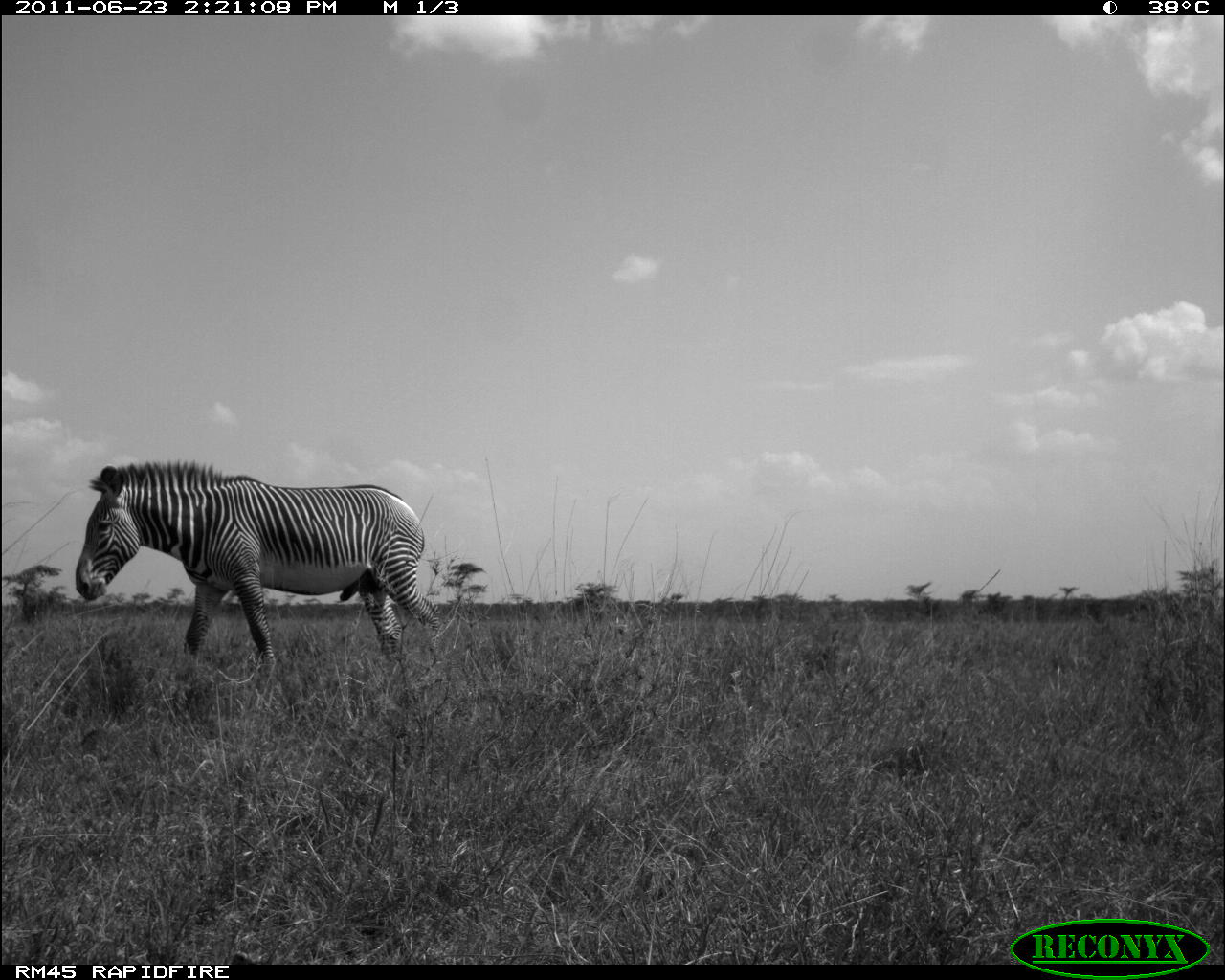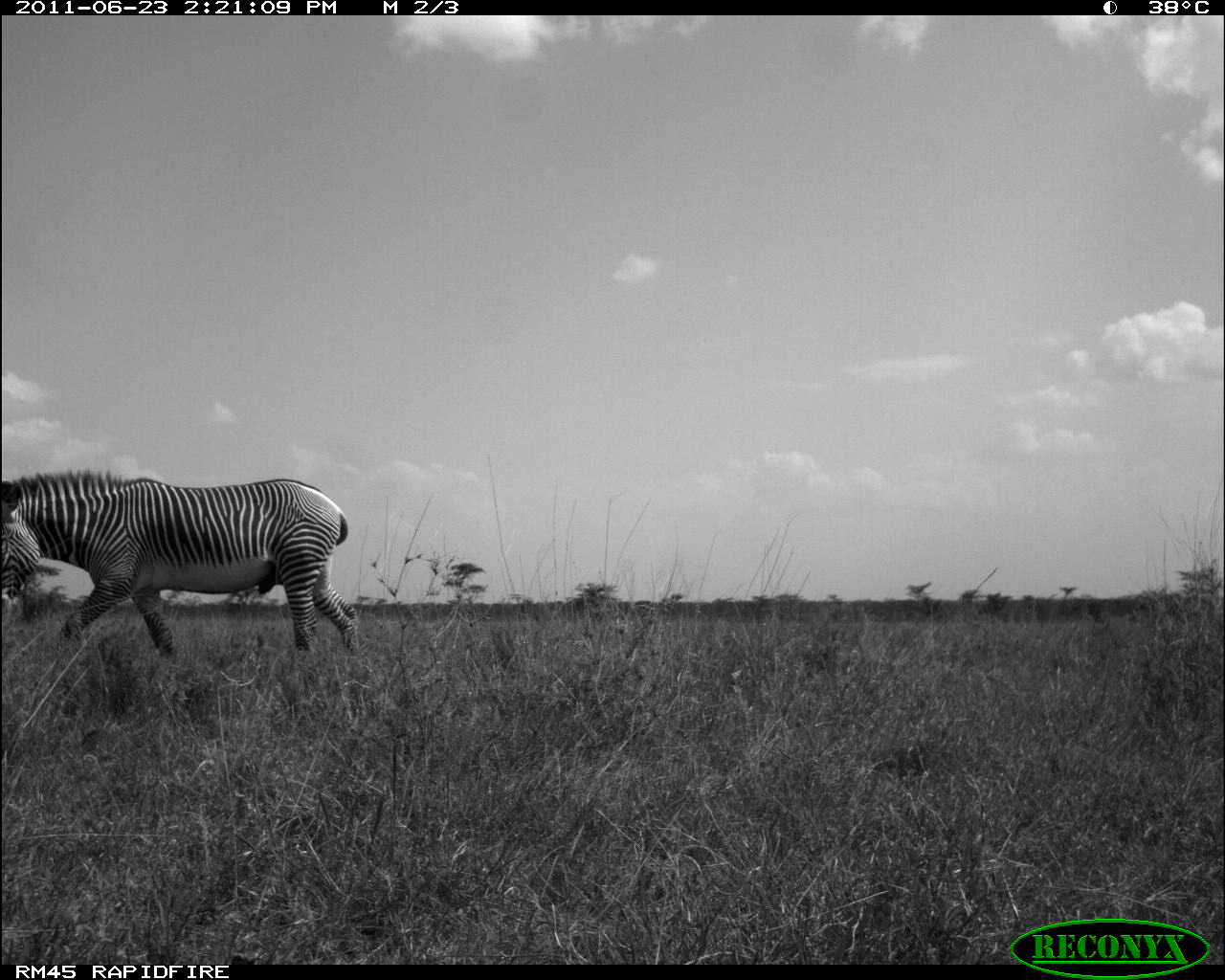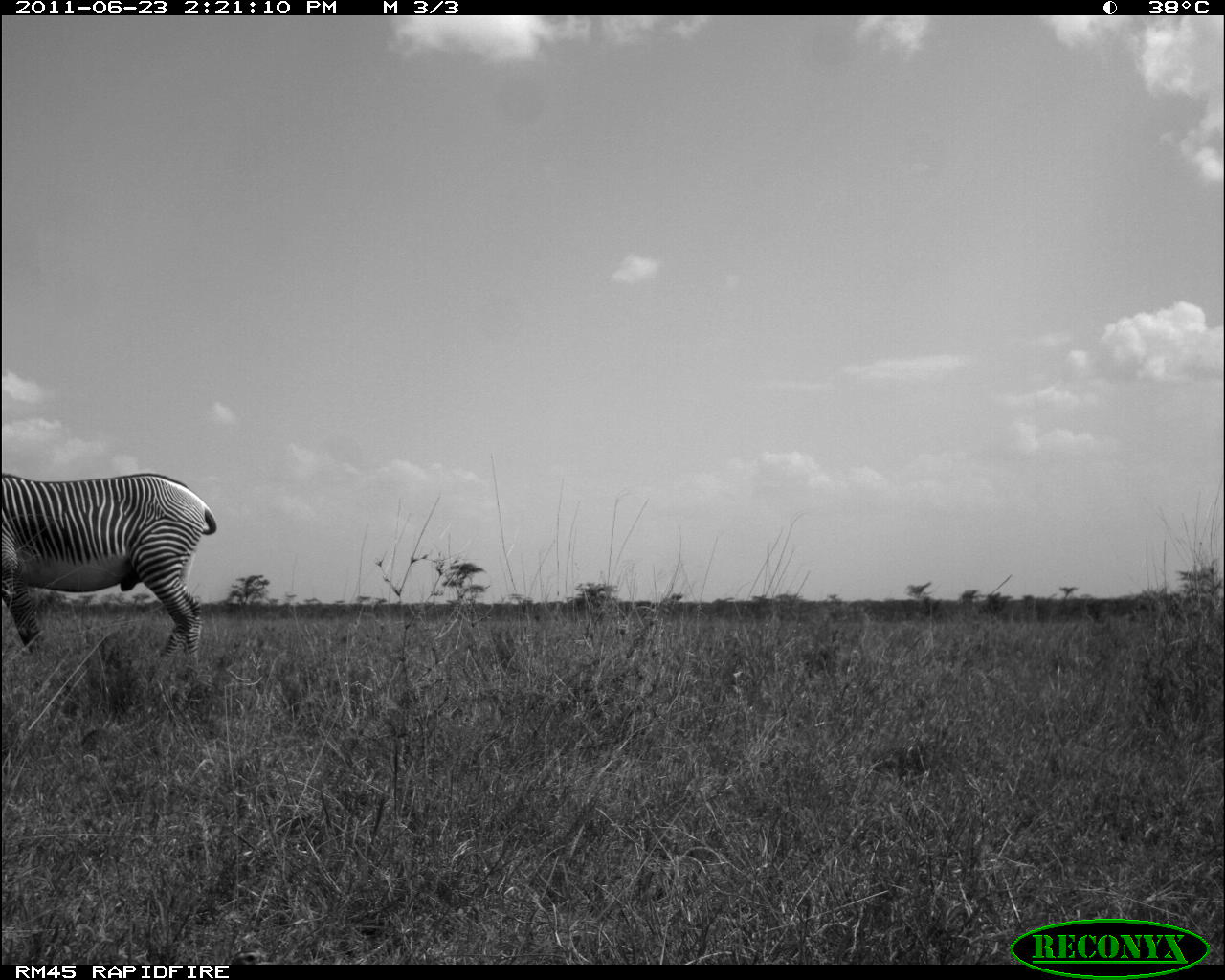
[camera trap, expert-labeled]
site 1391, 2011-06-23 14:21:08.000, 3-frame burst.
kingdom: Animalia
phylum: Chordata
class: Mammalia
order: Perissodactyla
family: Equidae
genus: Equus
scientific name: Equus grevyi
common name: grévy's zebra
Equus grevyi (grévy's zebra), count 1.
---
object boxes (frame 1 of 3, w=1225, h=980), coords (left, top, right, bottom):
equus grevyi: (75, 458, 446, 666)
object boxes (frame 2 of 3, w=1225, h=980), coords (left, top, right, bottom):
equus grevyi: (1, 469, 362, 660)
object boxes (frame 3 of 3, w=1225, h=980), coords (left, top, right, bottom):
equus grevyi: (2, 473, 217, 661)